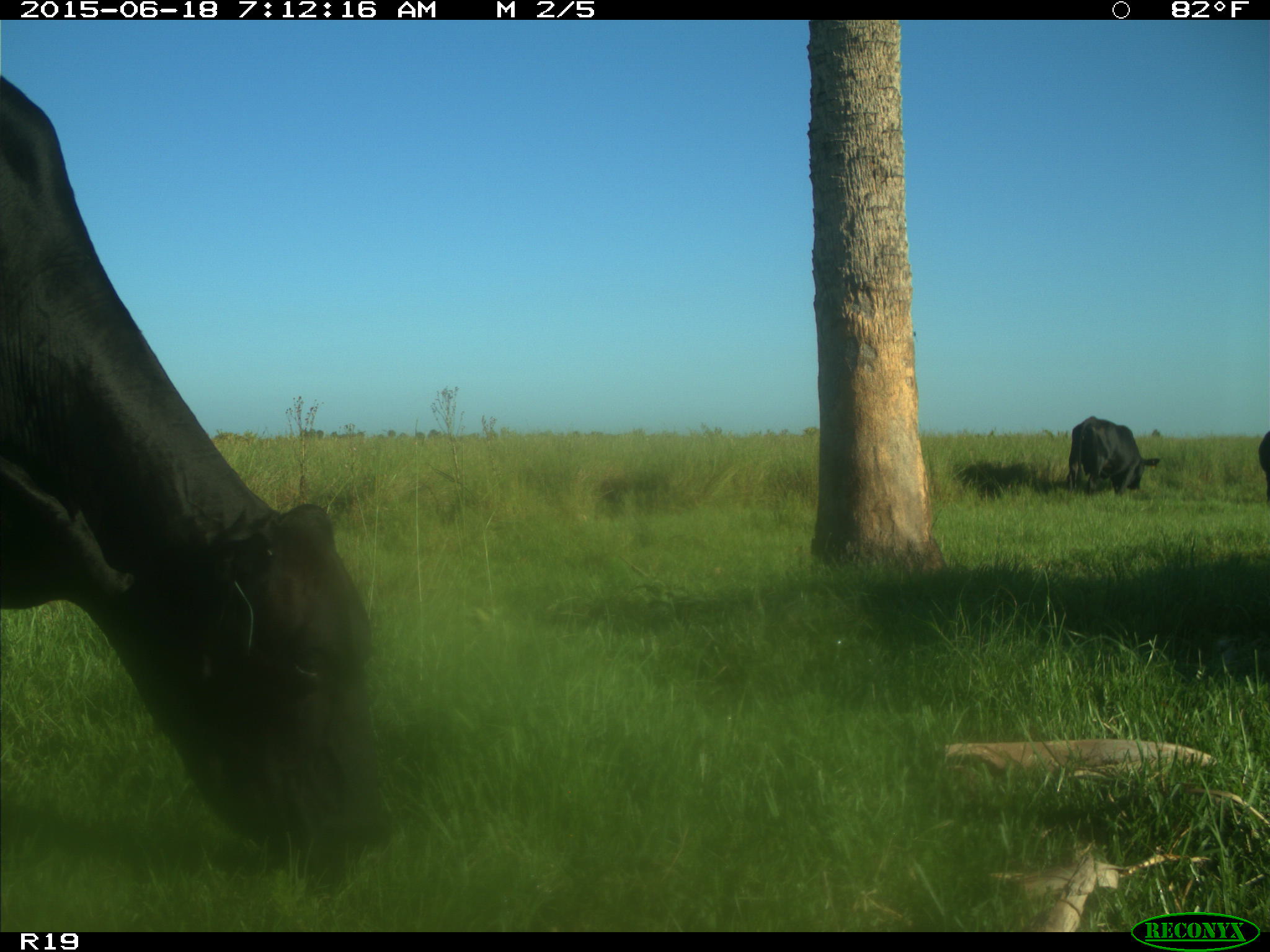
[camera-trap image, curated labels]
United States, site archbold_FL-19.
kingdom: Animalia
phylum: Chordata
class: Mammalia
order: Artiodactyla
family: Bovidae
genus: Bos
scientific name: Bos taurus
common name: domestic cow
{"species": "Bos taurus (domestic cow)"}